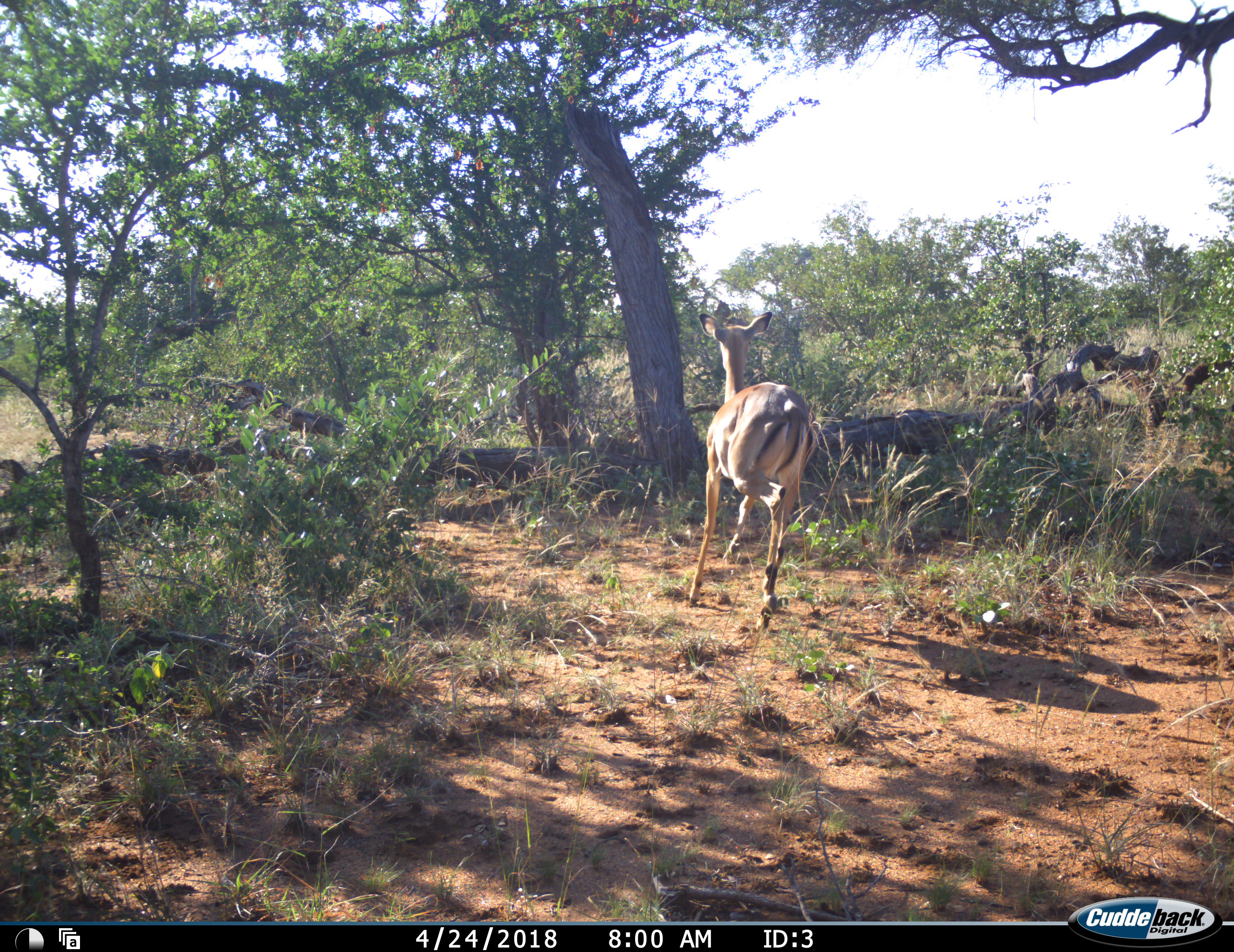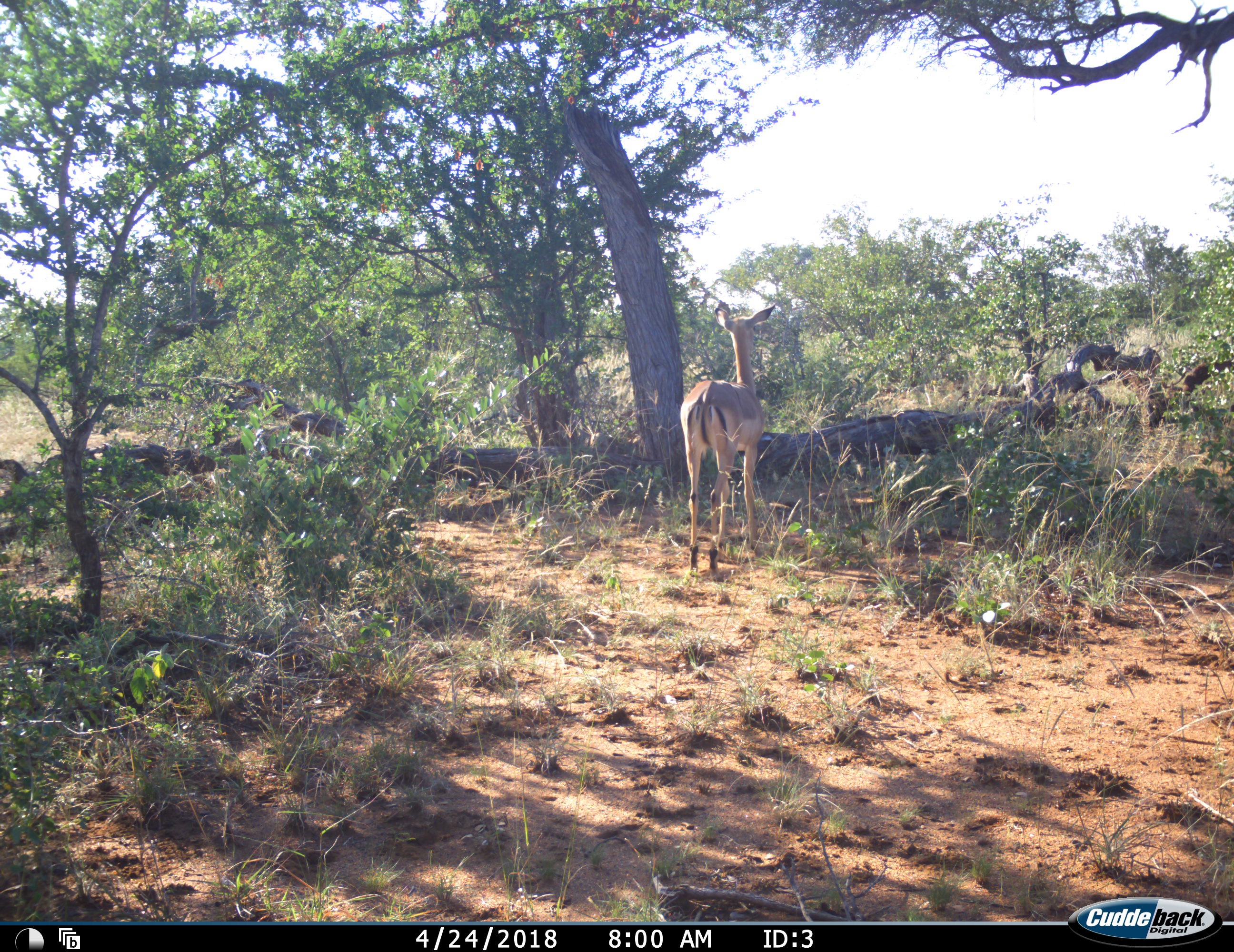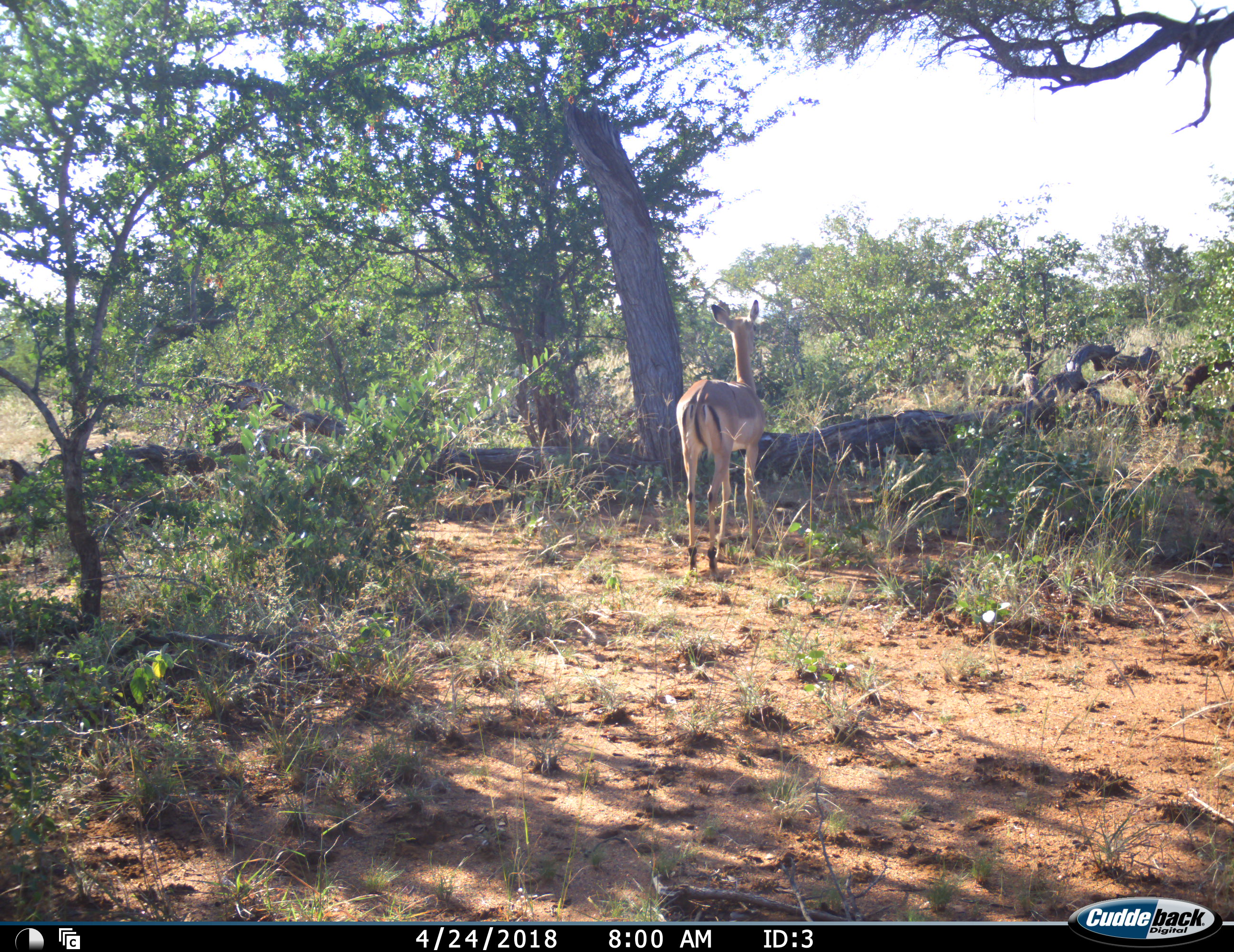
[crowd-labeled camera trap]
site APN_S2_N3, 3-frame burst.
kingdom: Animalia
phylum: Chordata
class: Mammalia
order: Artiodactyla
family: Bovidae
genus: Aepyceros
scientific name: Aepyceros melampus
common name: impala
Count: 1.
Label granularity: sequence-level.